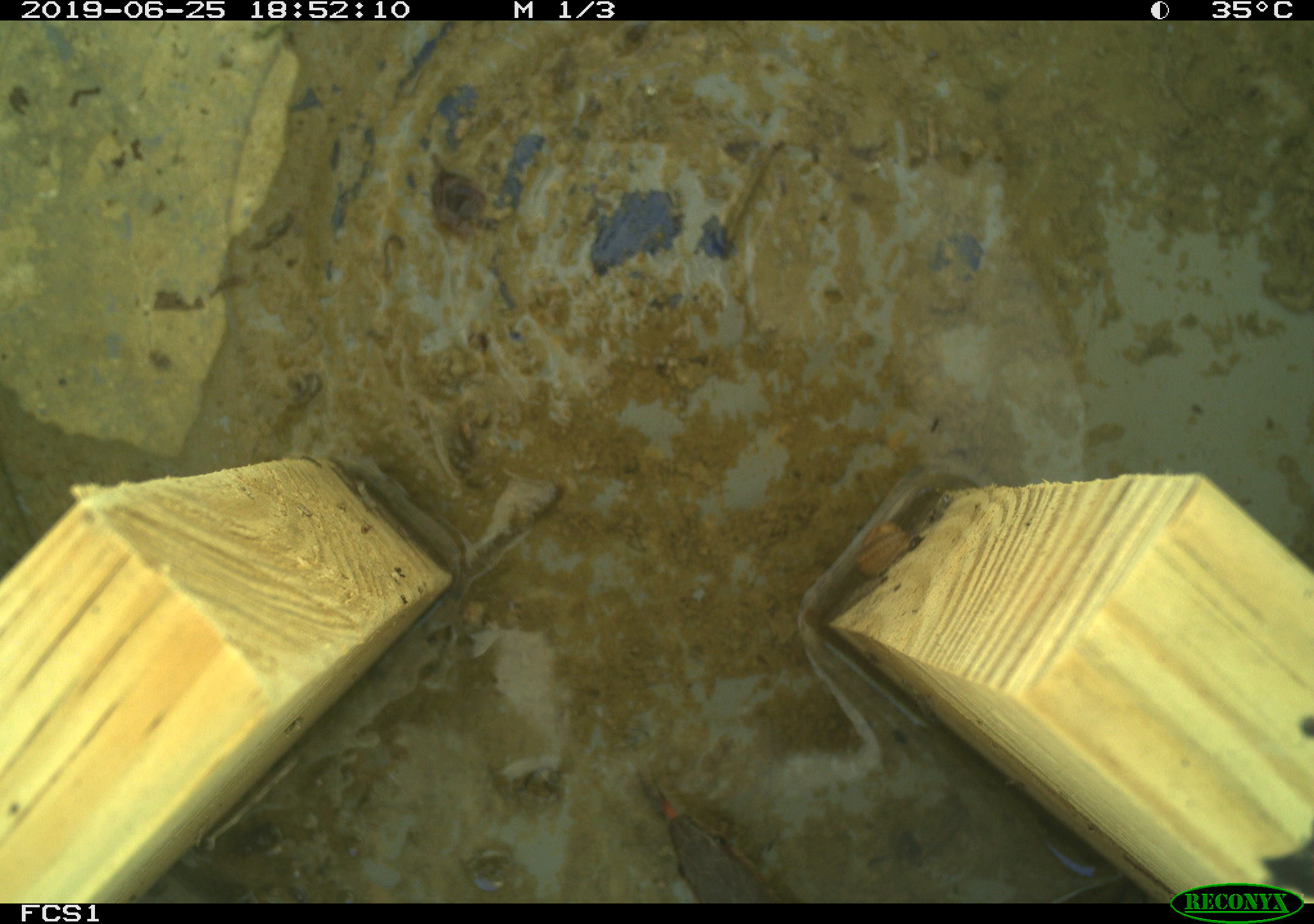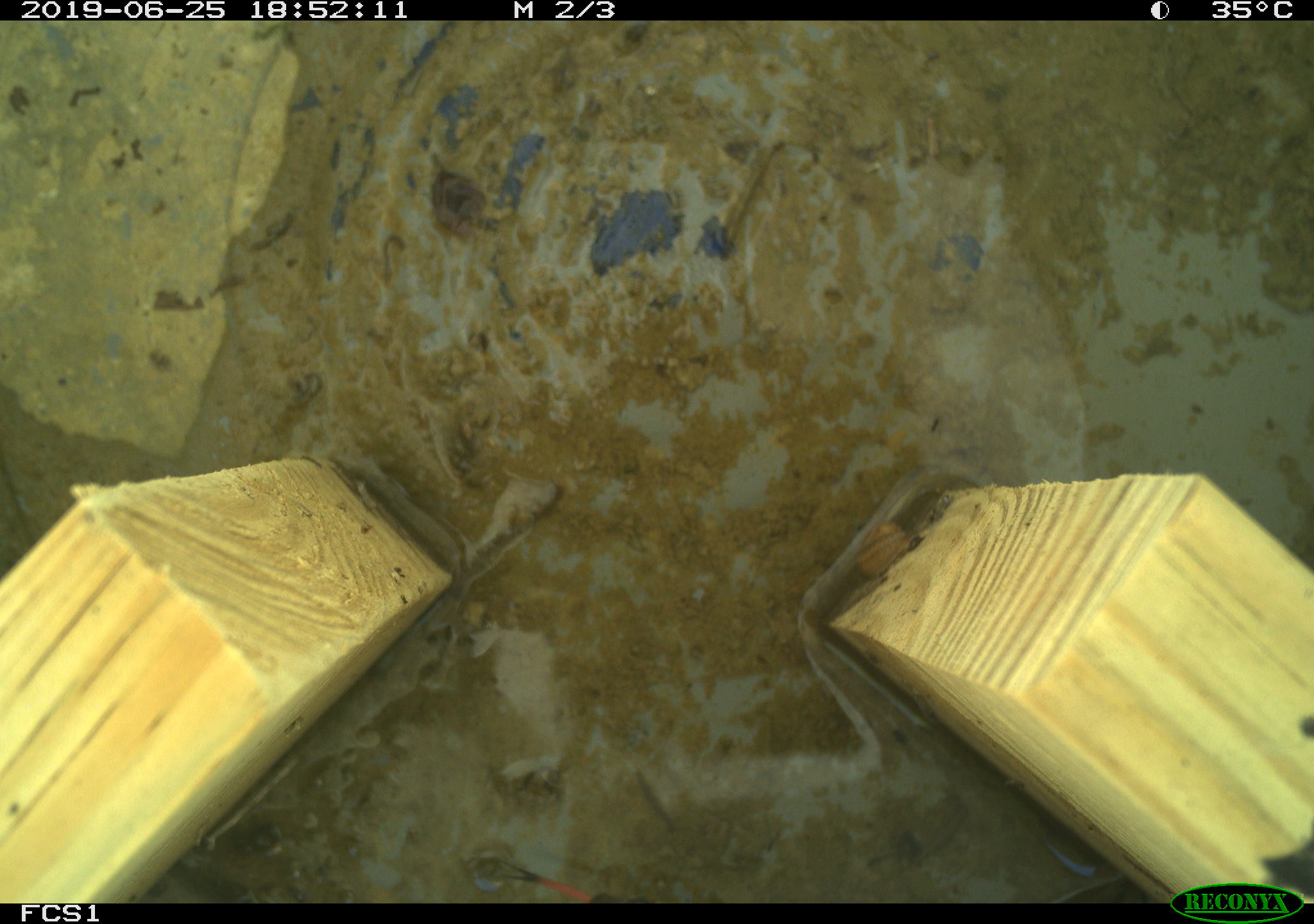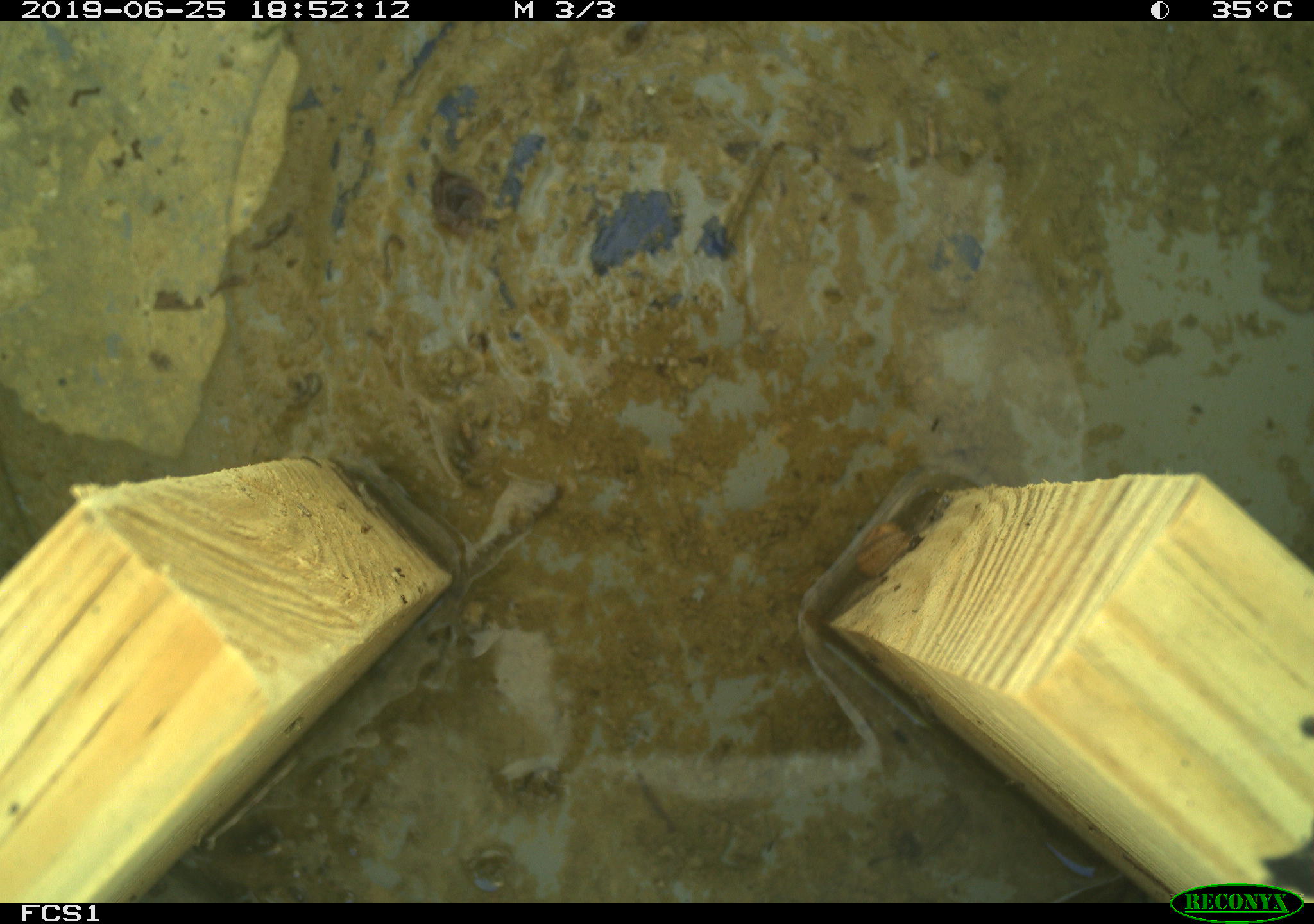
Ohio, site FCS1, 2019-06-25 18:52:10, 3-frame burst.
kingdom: Animalia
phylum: Chordata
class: Reptilia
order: Squamata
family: Colubridae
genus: Thamnophis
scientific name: Thamnophis sirtalis sirtalis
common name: eastern gartersnake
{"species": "eastern gartersnake (Thamnophis sirtalis sirtalis)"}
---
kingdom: Animalia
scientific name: Animalia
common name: animal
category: invertebrate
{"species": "invertebrate (animal) (Animalia)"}